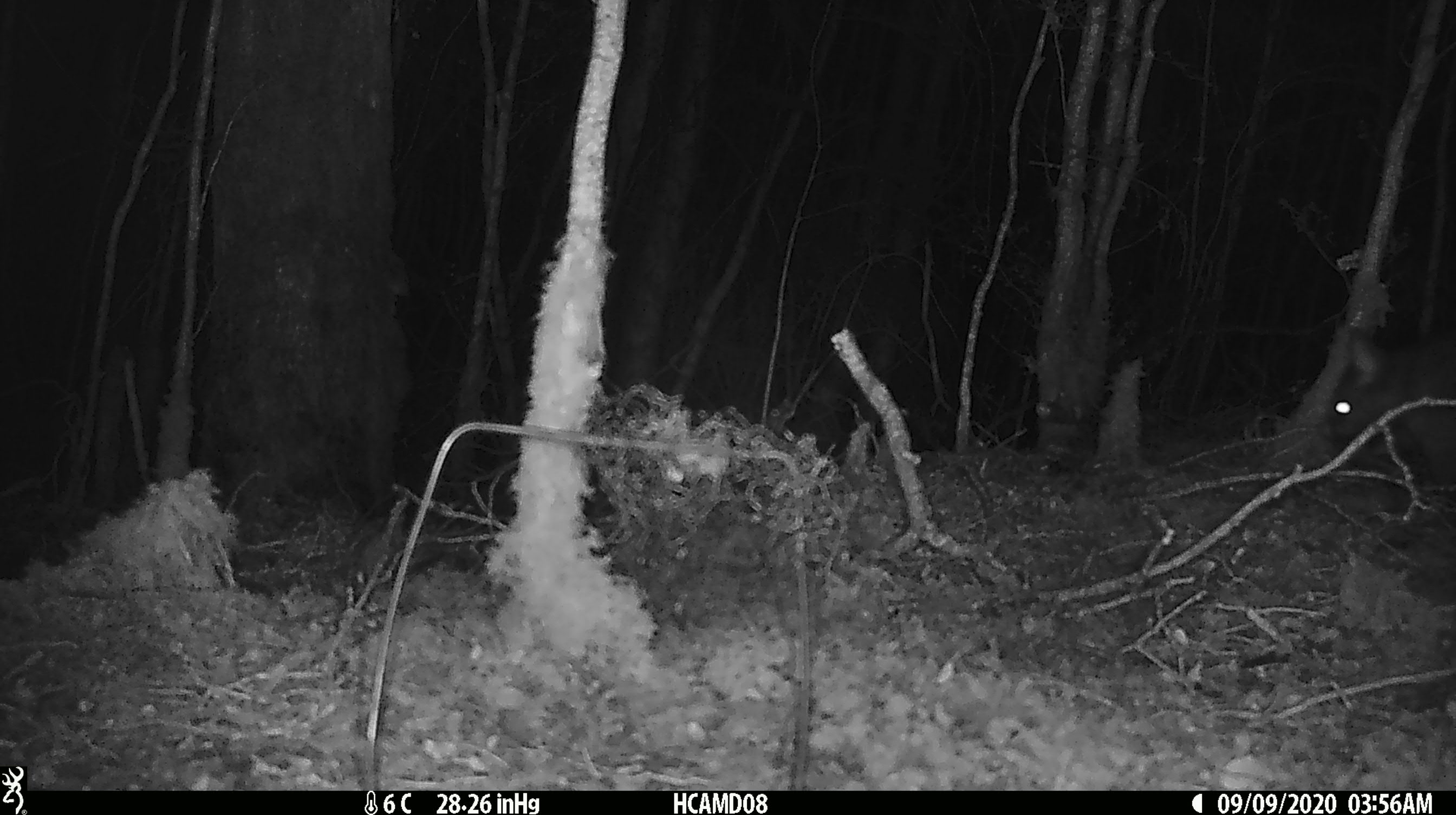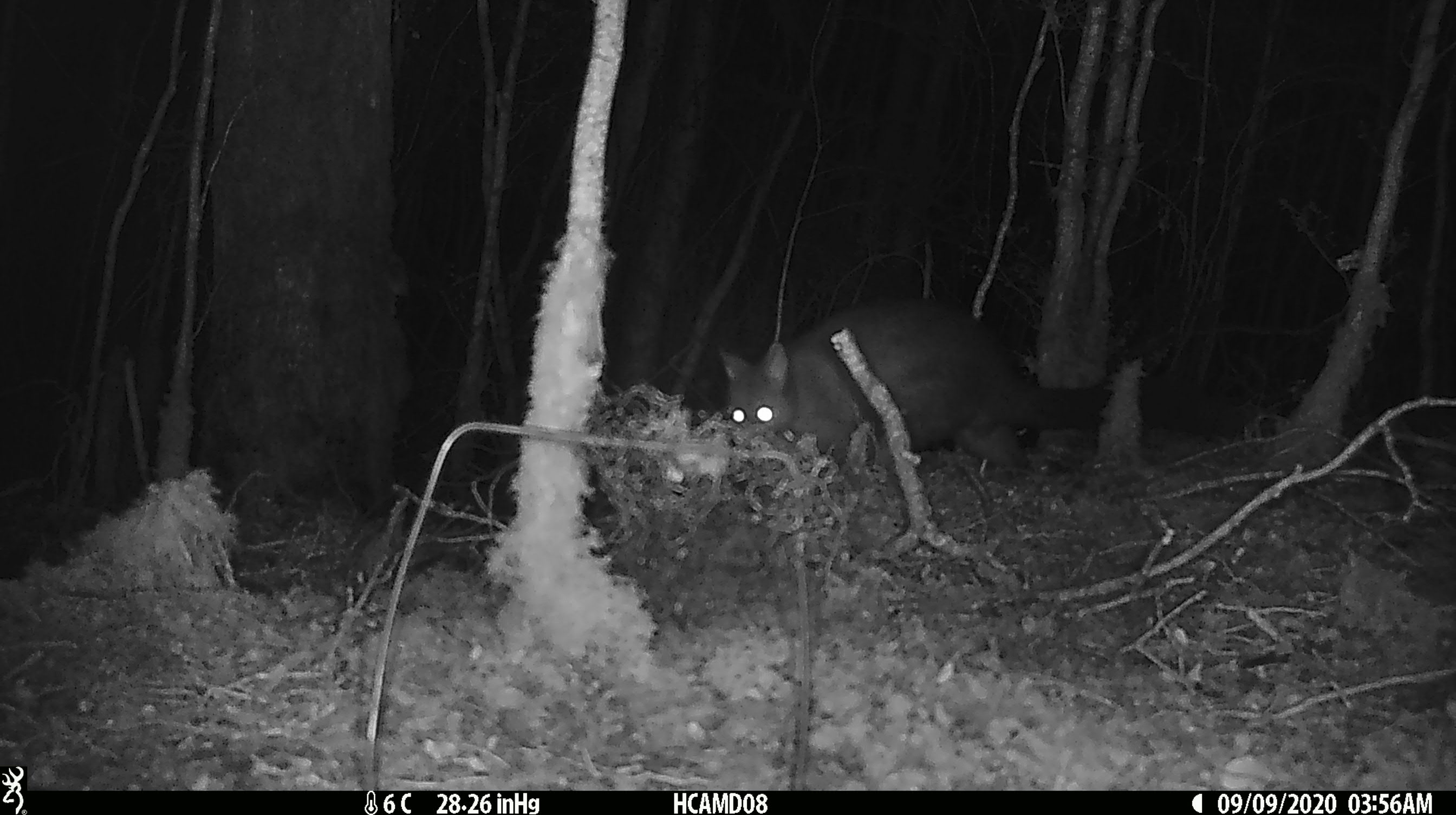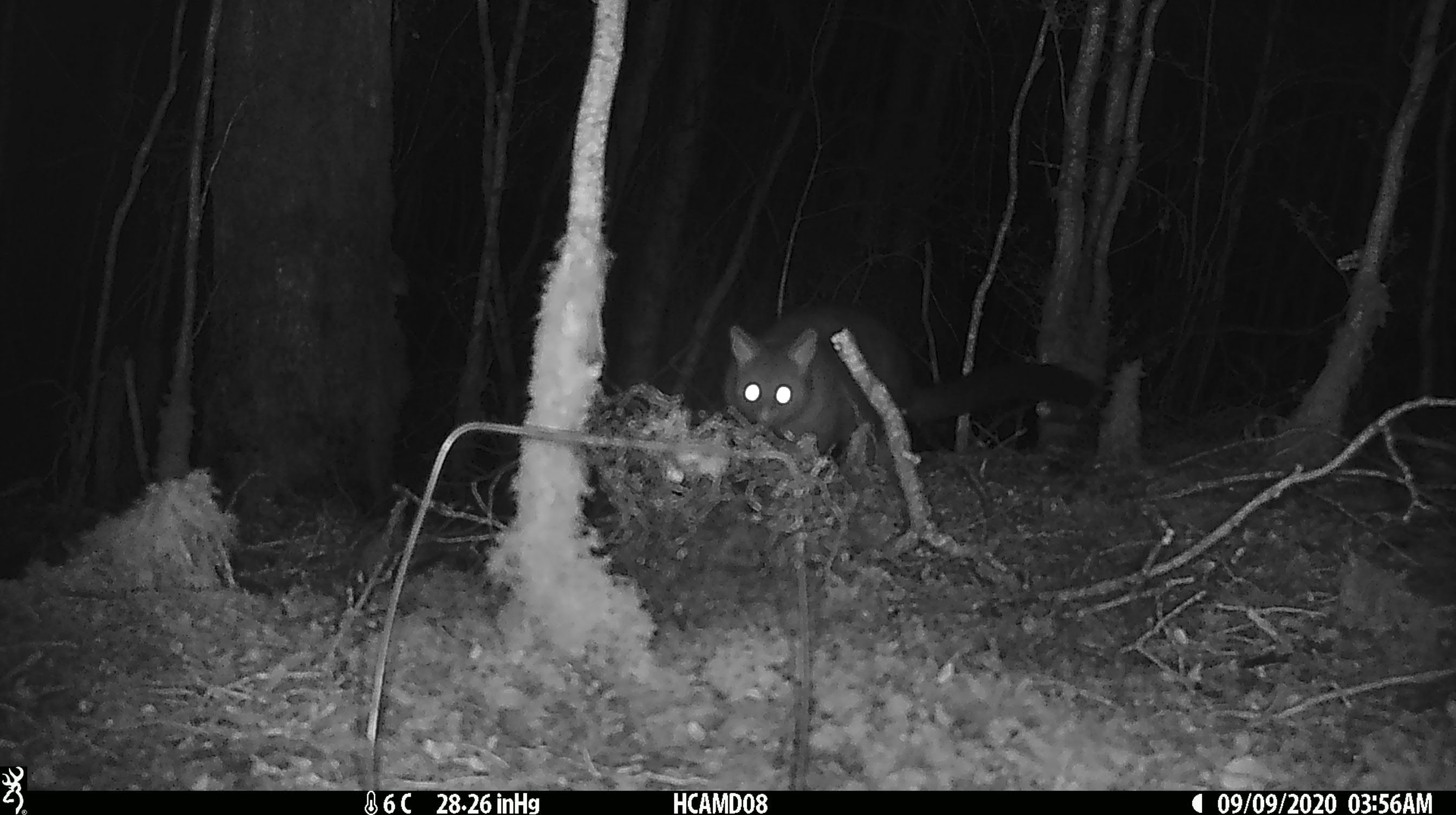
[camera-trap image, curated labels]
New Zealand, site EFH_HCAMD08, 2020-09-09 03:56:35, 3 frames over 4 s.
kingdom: Animalia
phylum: Chordata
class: Mammalia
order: Diprotodontia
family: Phalangeridae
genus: Trichosurus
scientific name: Trichosurus vulpecula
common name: common brushtail possum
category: possum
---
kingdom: Animalia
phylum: Chordata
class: Mammalia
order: Carnivora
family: Felidae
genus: Felis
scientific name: Felis catus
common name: domestic cat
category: cat